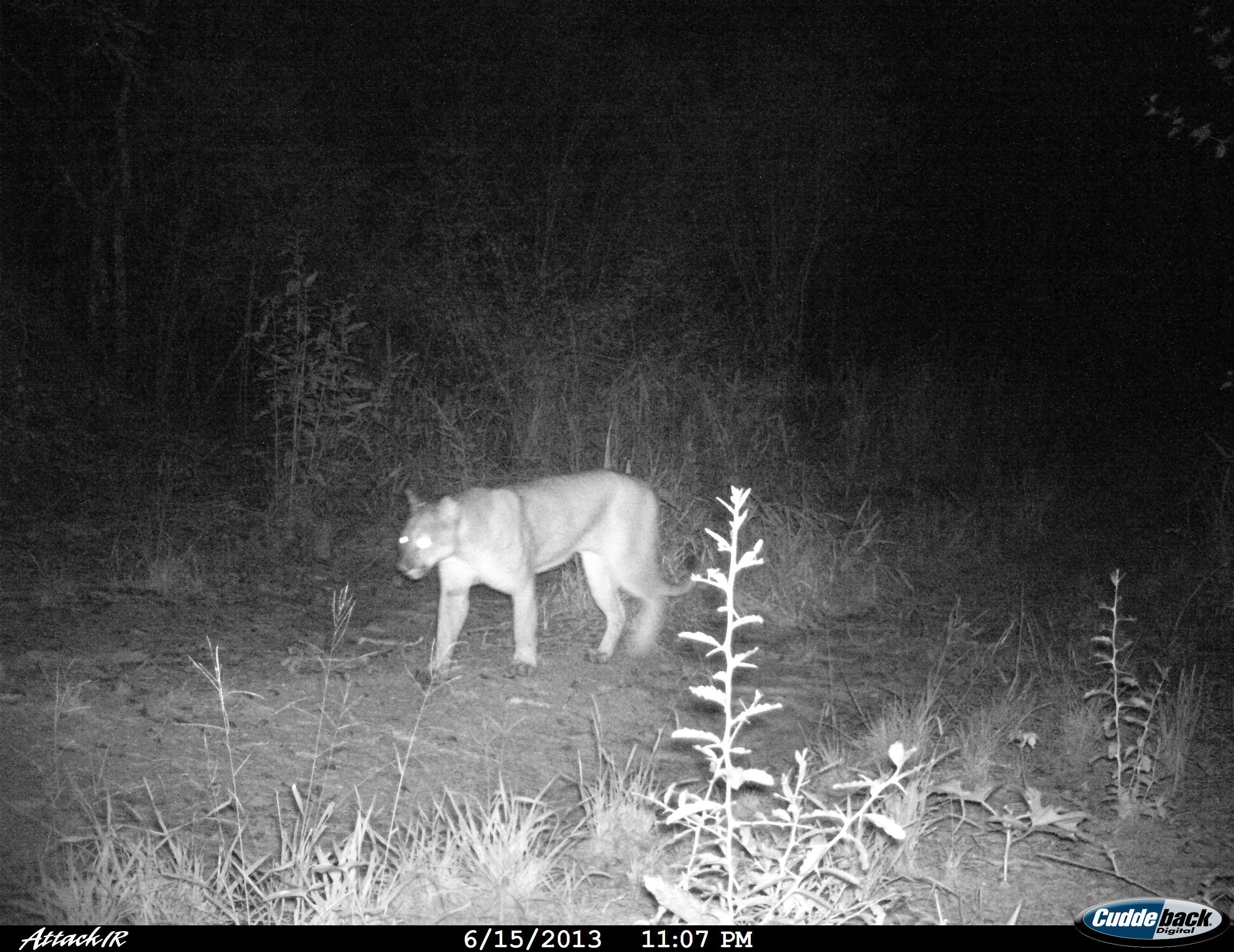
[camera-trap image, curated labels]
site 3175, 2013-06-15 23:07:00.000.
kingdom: Animalia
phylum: Chordata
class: Mammalia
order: Carnivora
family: Felidae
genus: Puma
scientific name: Puma concolor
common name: mountain lion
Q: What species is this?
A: Puma concolor (mountain lion).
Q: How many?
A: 1.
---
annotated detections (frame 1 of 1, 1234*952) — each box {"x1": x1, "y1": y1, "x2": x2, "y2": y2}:
puma concolor: {"x1": 395, "y1": 468, "x2": 701, "y2": 682}